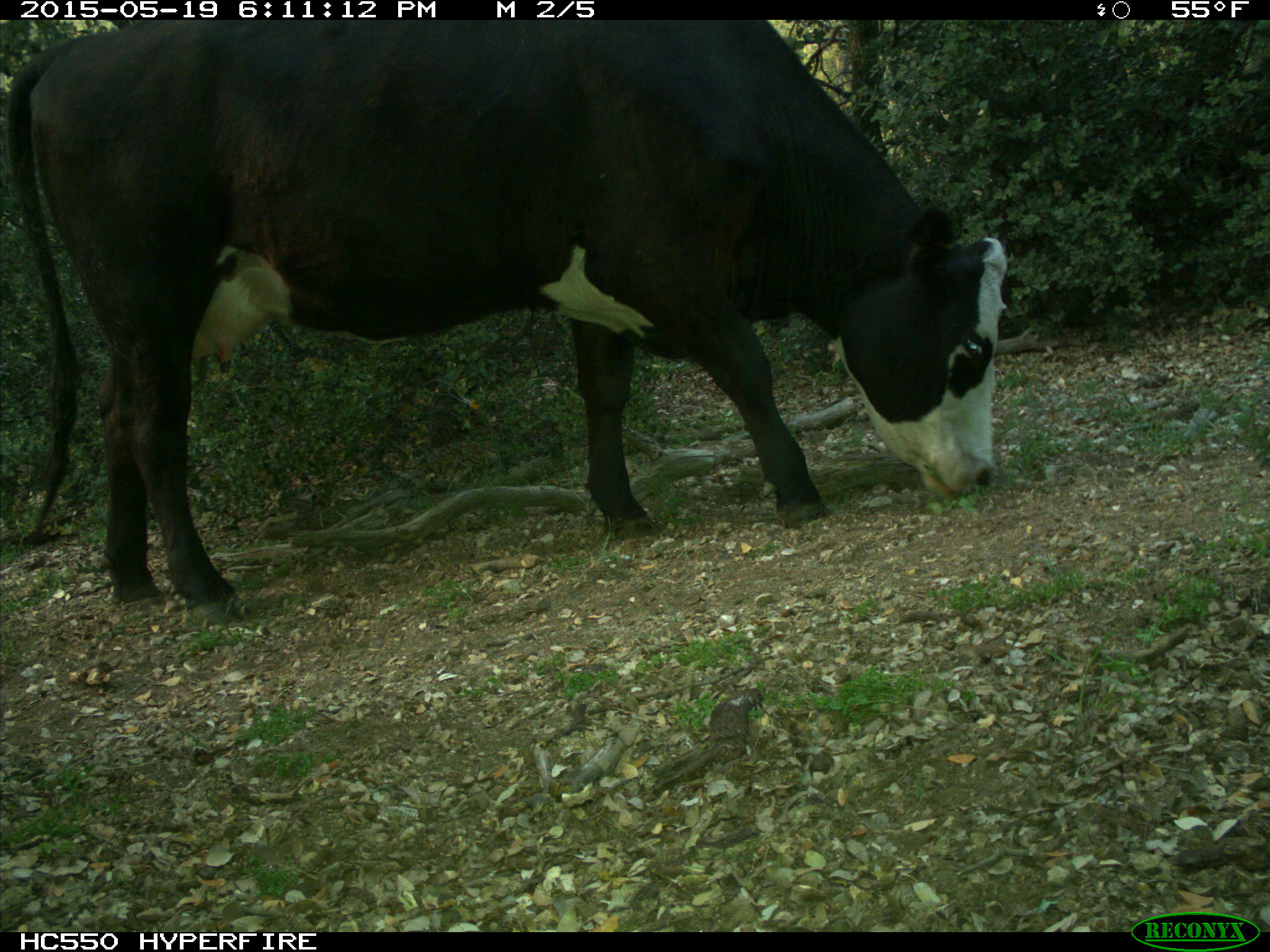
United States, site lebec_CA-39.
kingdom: Animalia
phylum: Chordata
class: Mammalia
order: Artiodactyla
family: Bovidae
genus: Bos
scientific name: Bos taurus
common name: domestic cow